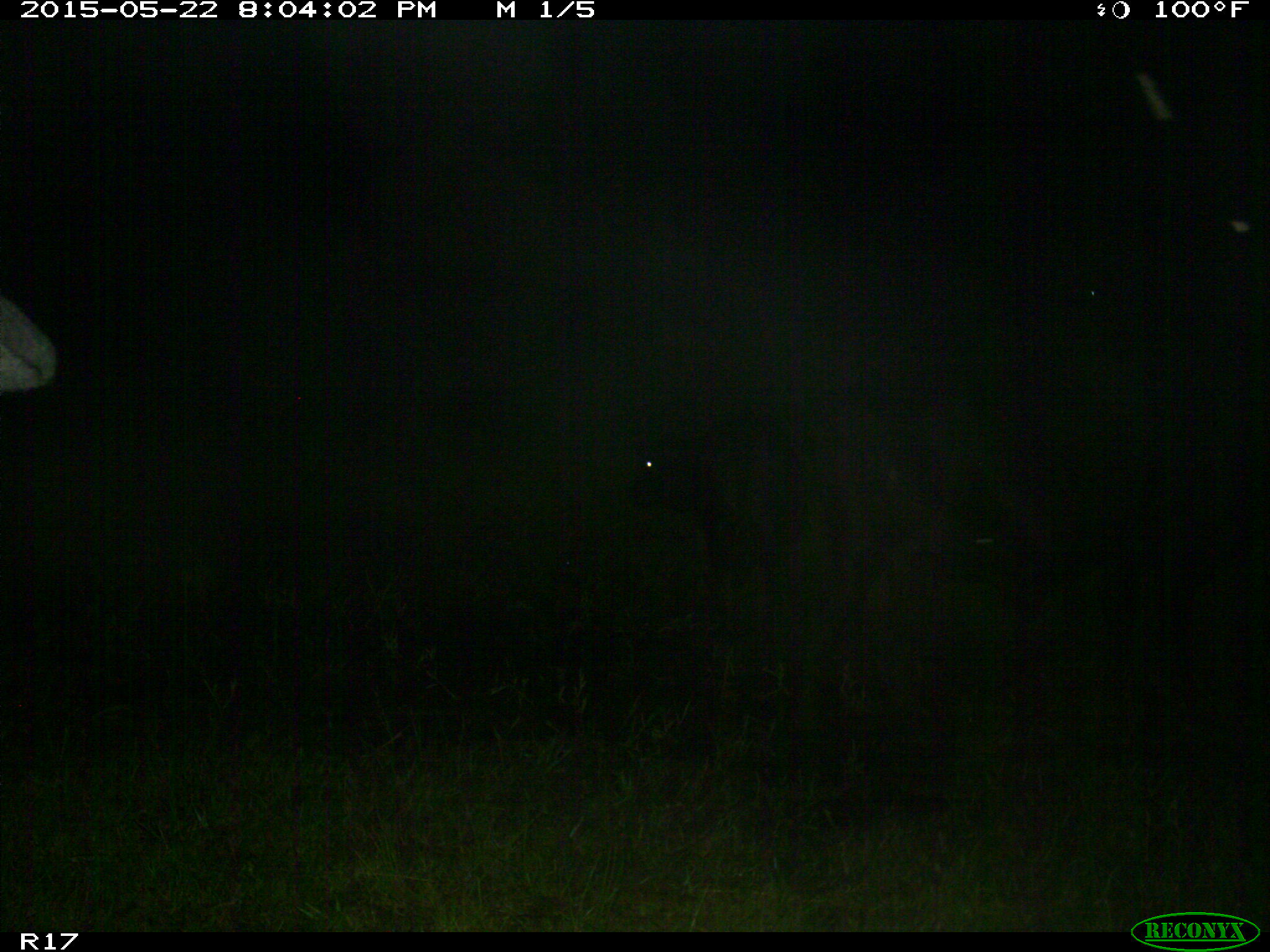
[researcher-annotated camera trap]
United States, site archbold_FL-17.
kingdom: Animalia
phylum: Chordata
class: Mammalia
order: Artiodactyla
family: Bovidae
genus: Bos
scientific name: Bos taurus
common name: domestic cow